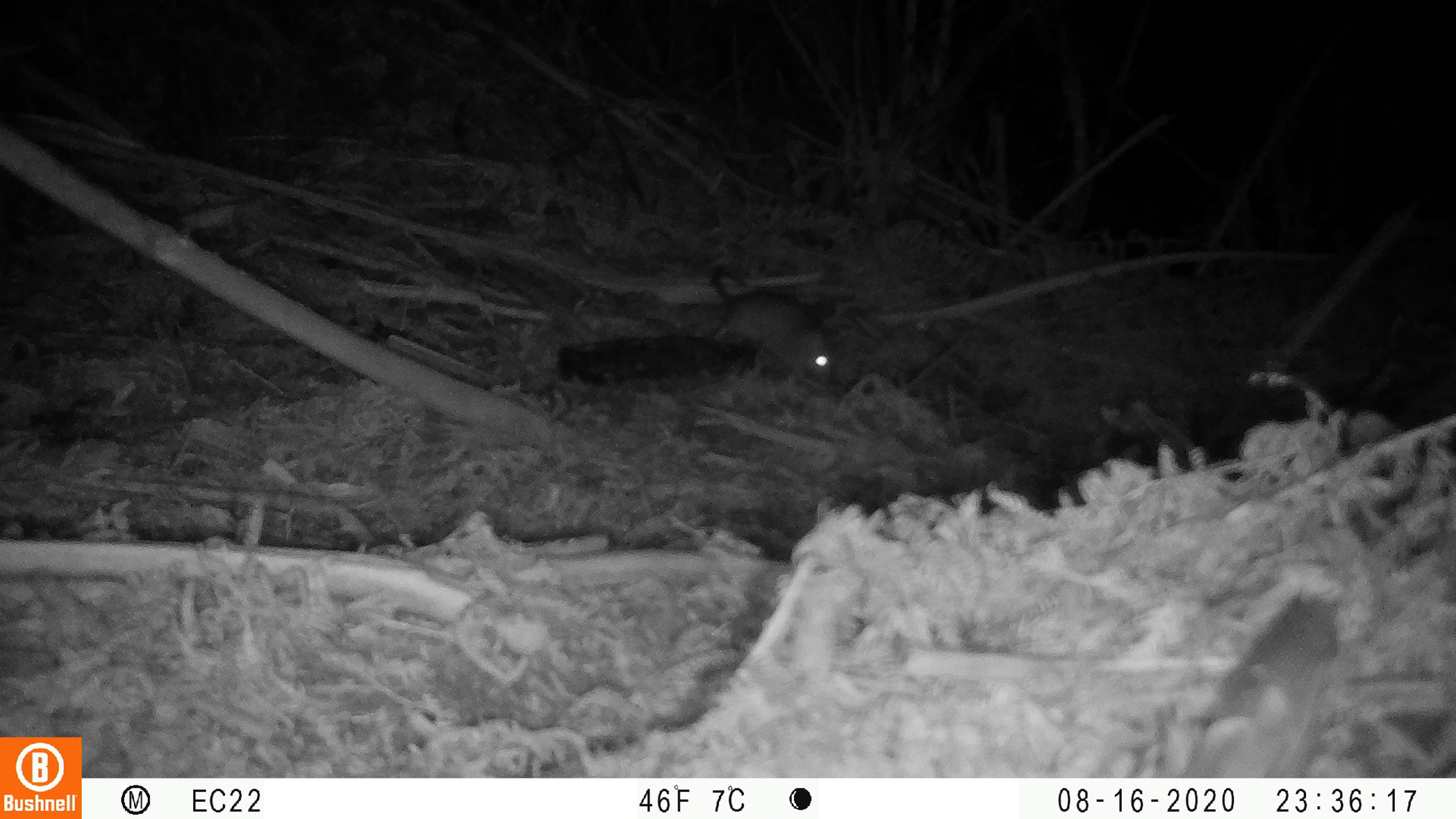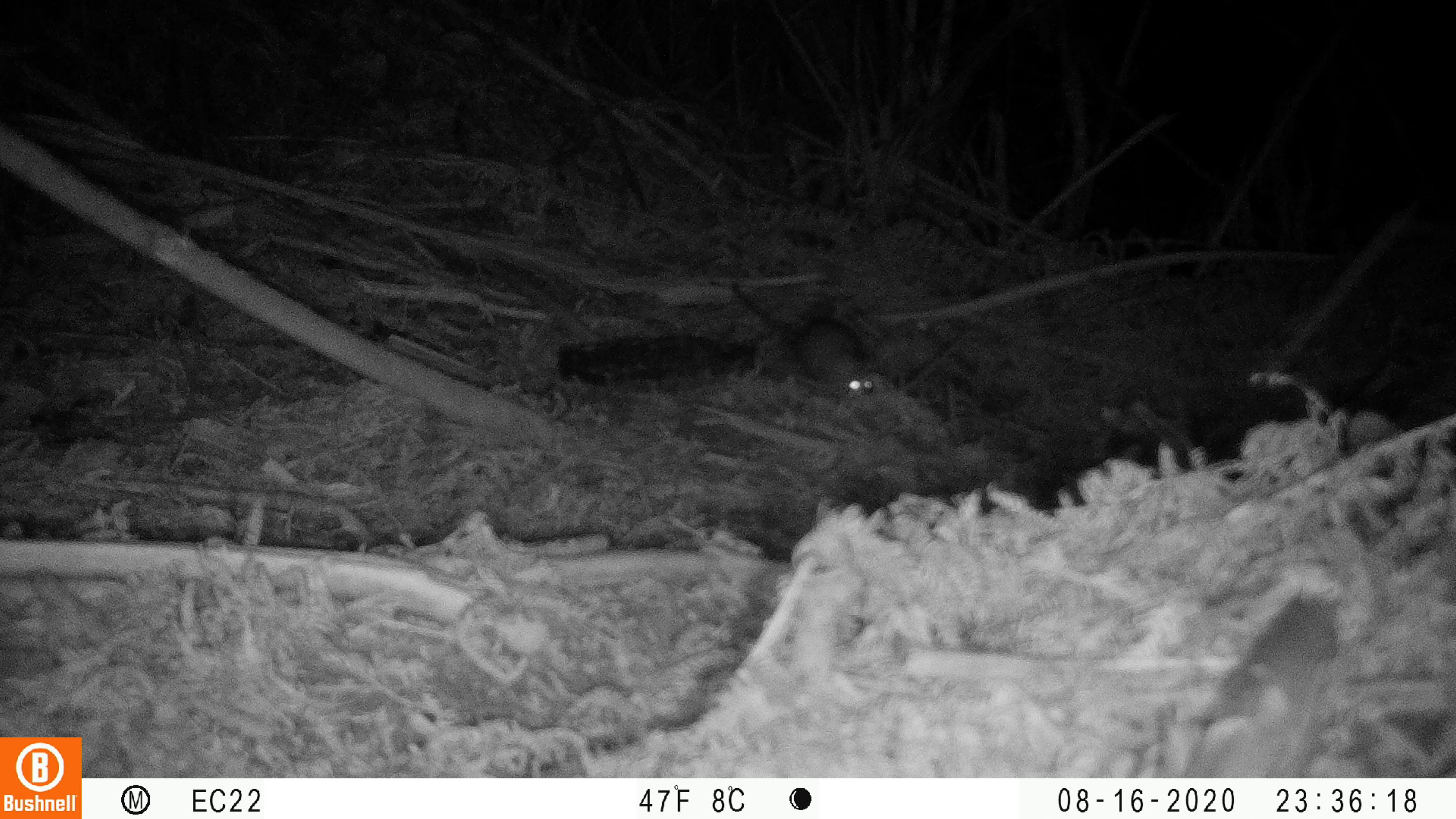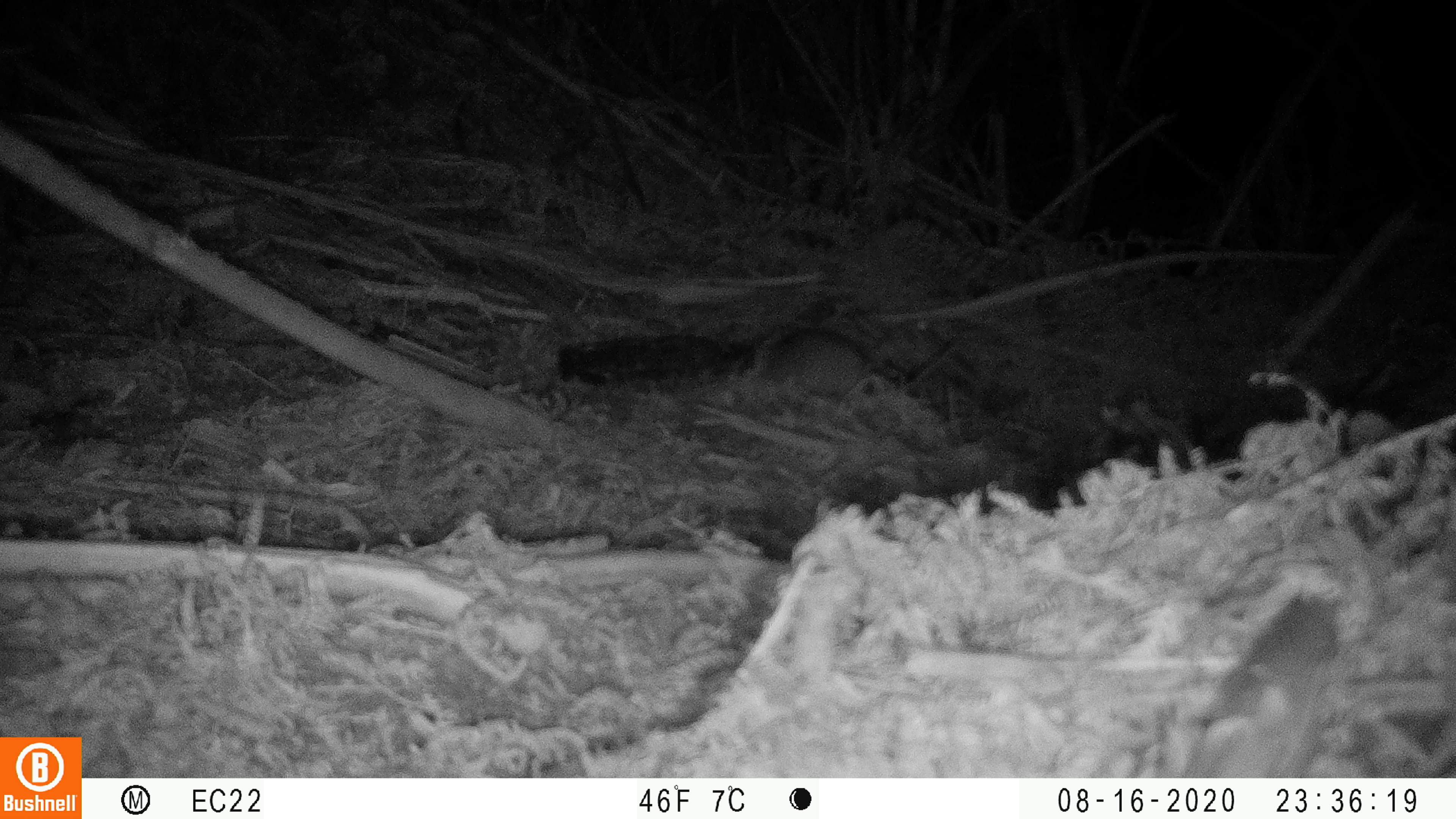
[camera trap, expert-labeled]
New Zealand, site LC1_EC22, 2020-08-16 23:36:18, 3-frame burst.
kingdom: Animalia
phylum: Chordata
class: Mammalia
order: Rodentia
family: Muridae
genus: Rattus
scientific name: Rattus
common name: rat